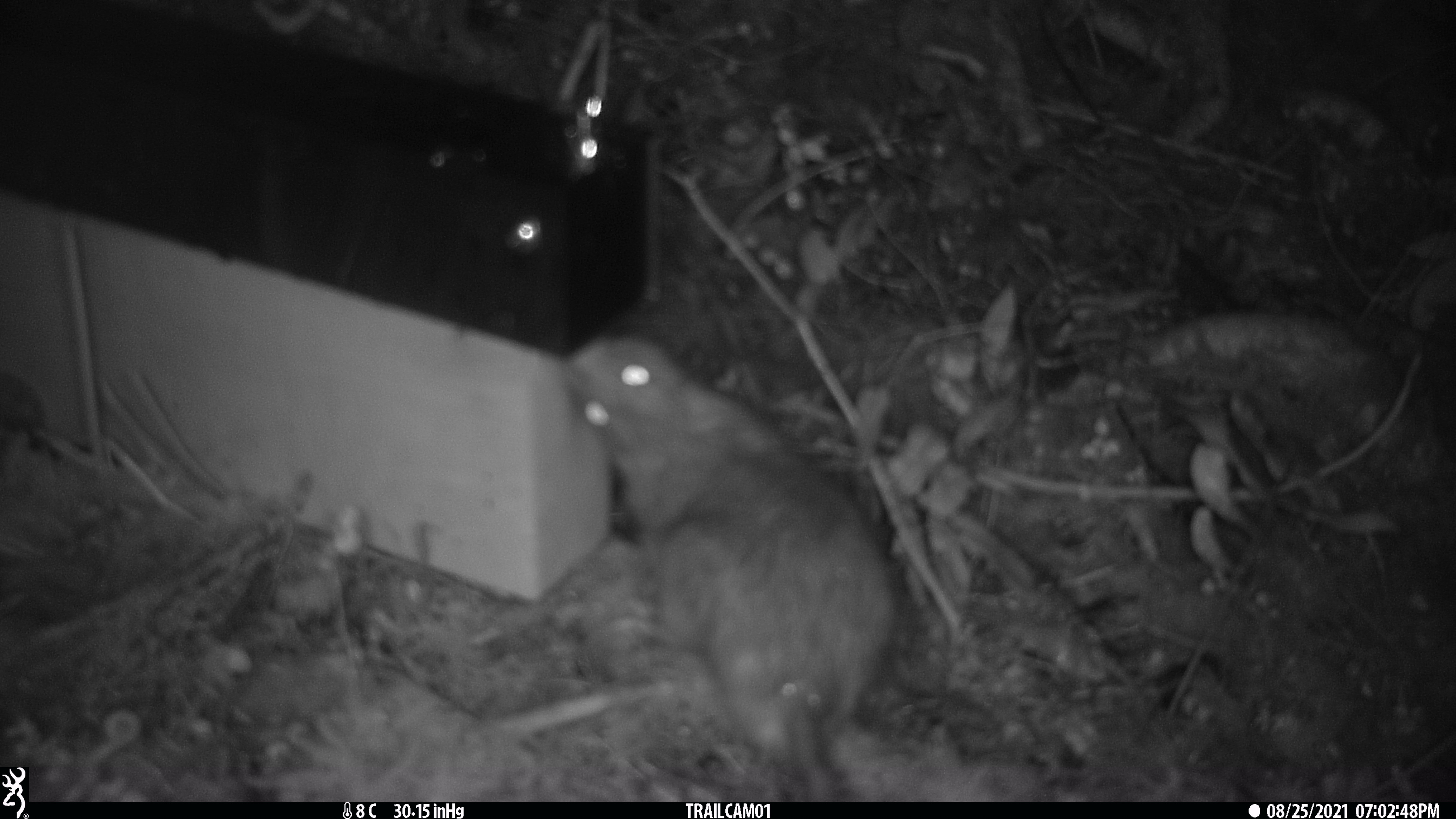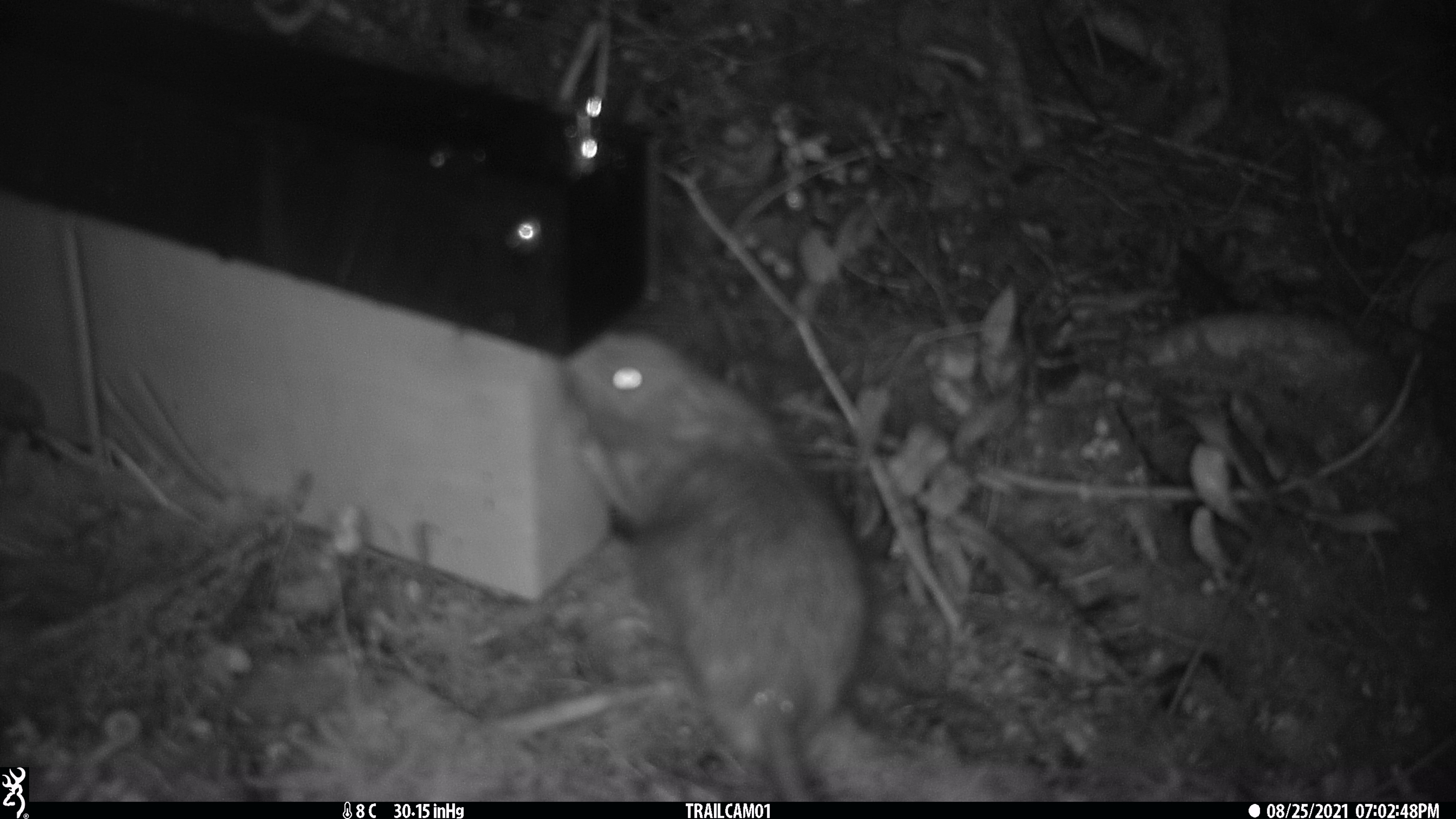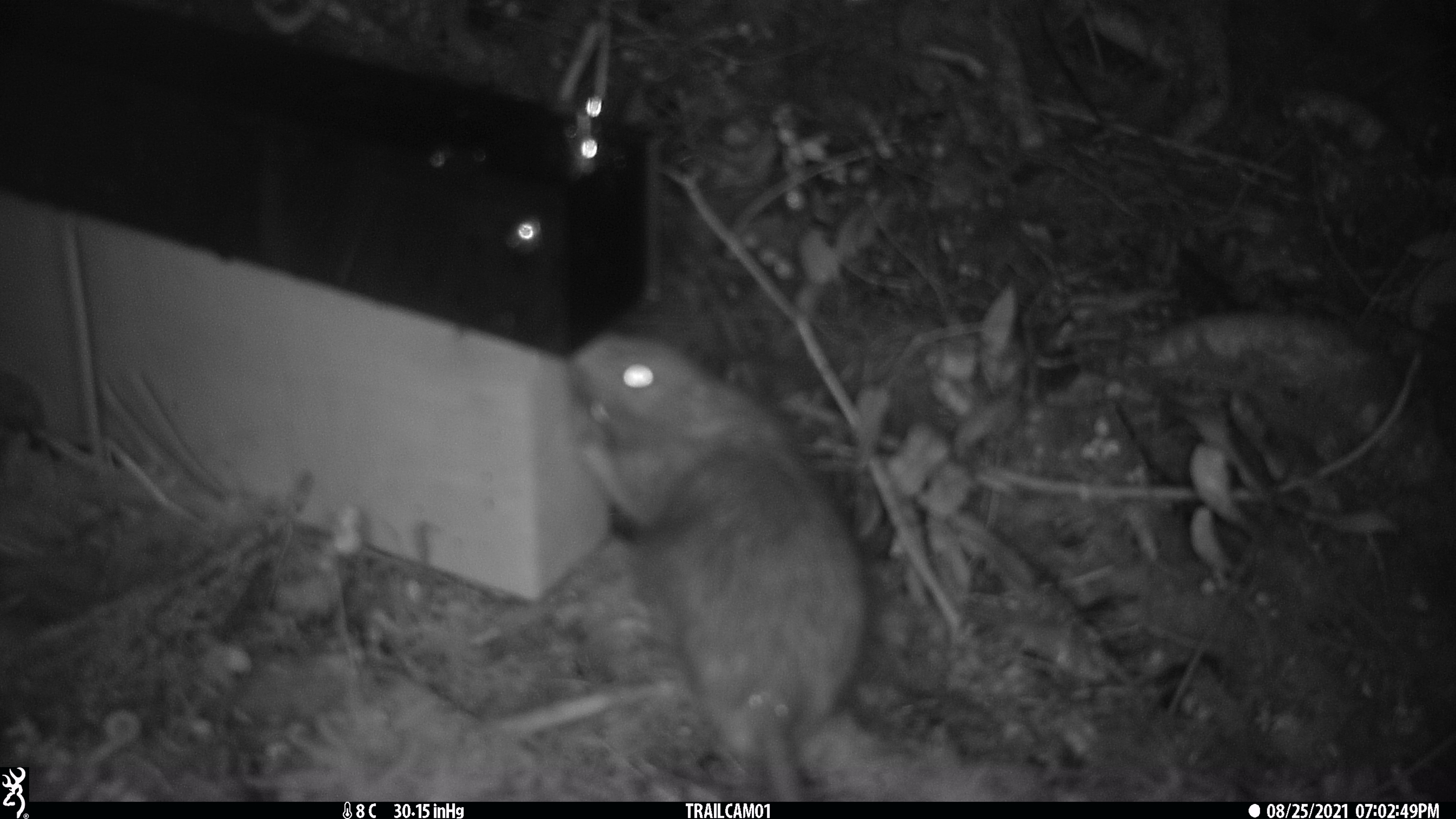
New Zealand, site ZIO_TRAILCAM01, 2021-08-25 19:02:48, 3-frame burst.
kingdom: Animalia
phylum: Chordata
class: Mammalia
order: Rodentia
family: Muridae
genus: Rattus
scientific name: Rattus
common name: rat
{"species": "rat (Rattus)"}